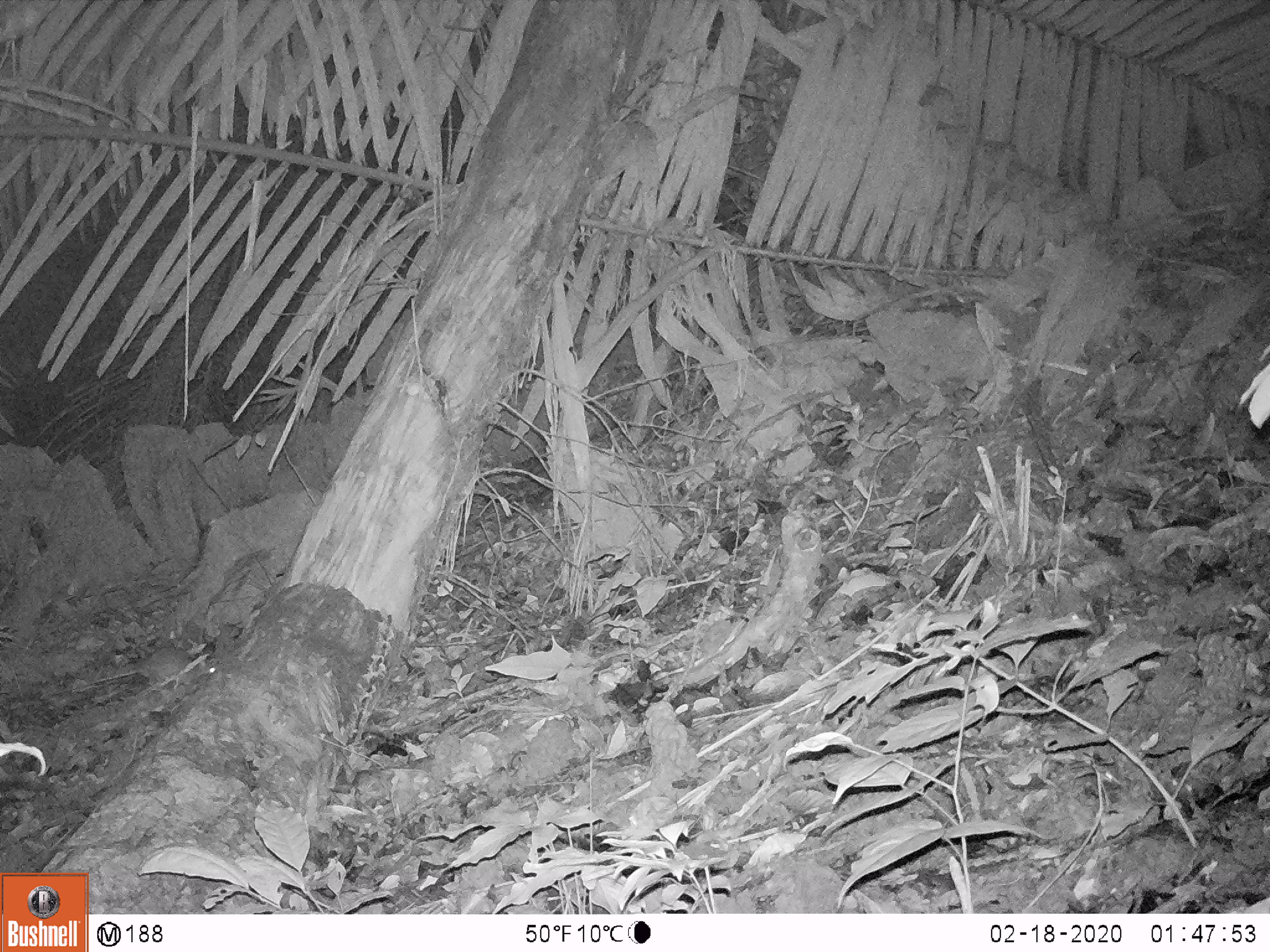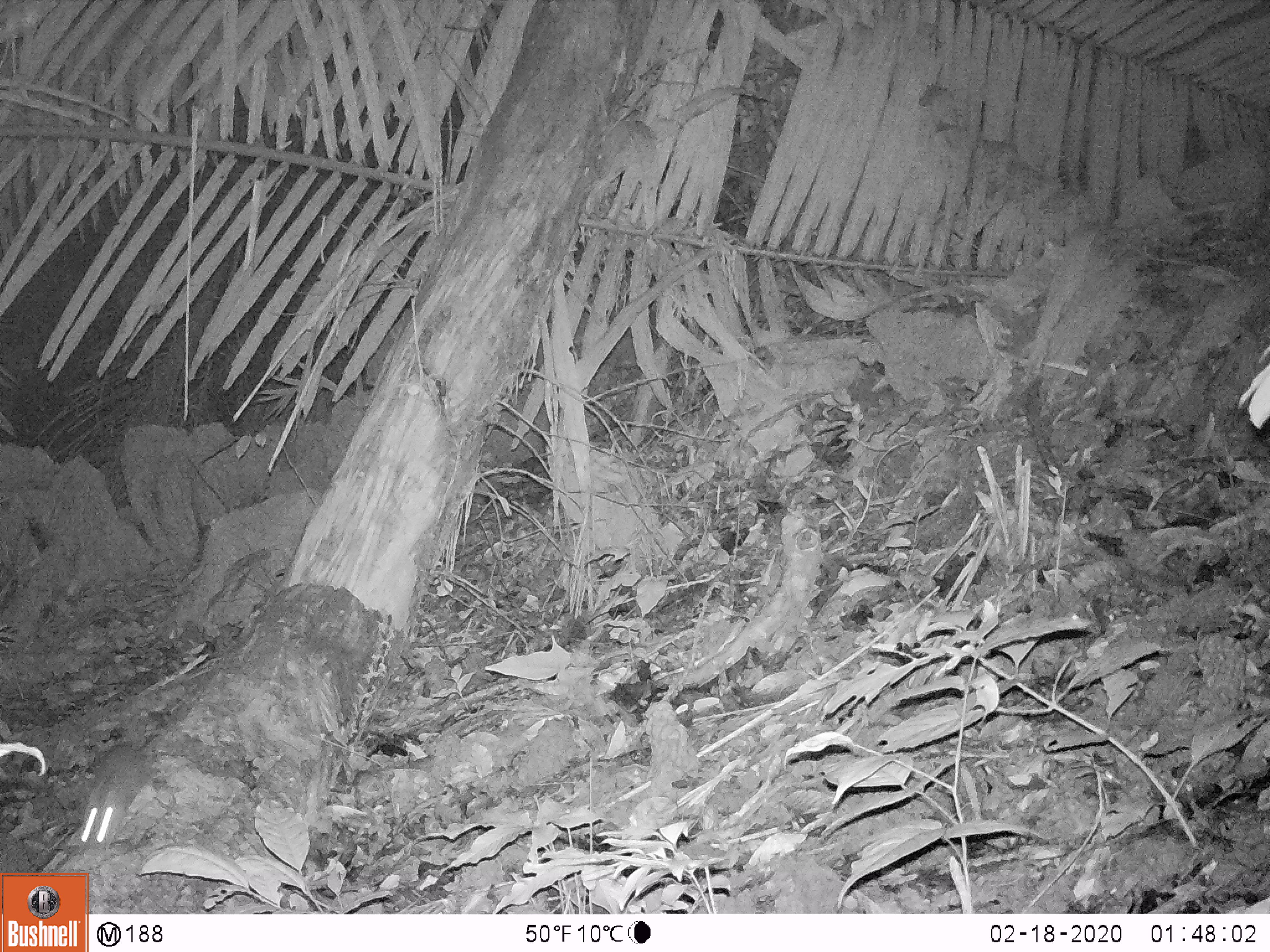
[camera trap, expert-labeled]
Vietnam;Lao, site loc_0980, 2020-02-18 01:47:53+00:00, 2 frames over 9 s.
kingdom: Animalia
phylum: Chordata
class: Mammalia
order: Rodentia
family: Muridae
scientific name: Muridae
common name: old-world mice and rats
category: unidentified murid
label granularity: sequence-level